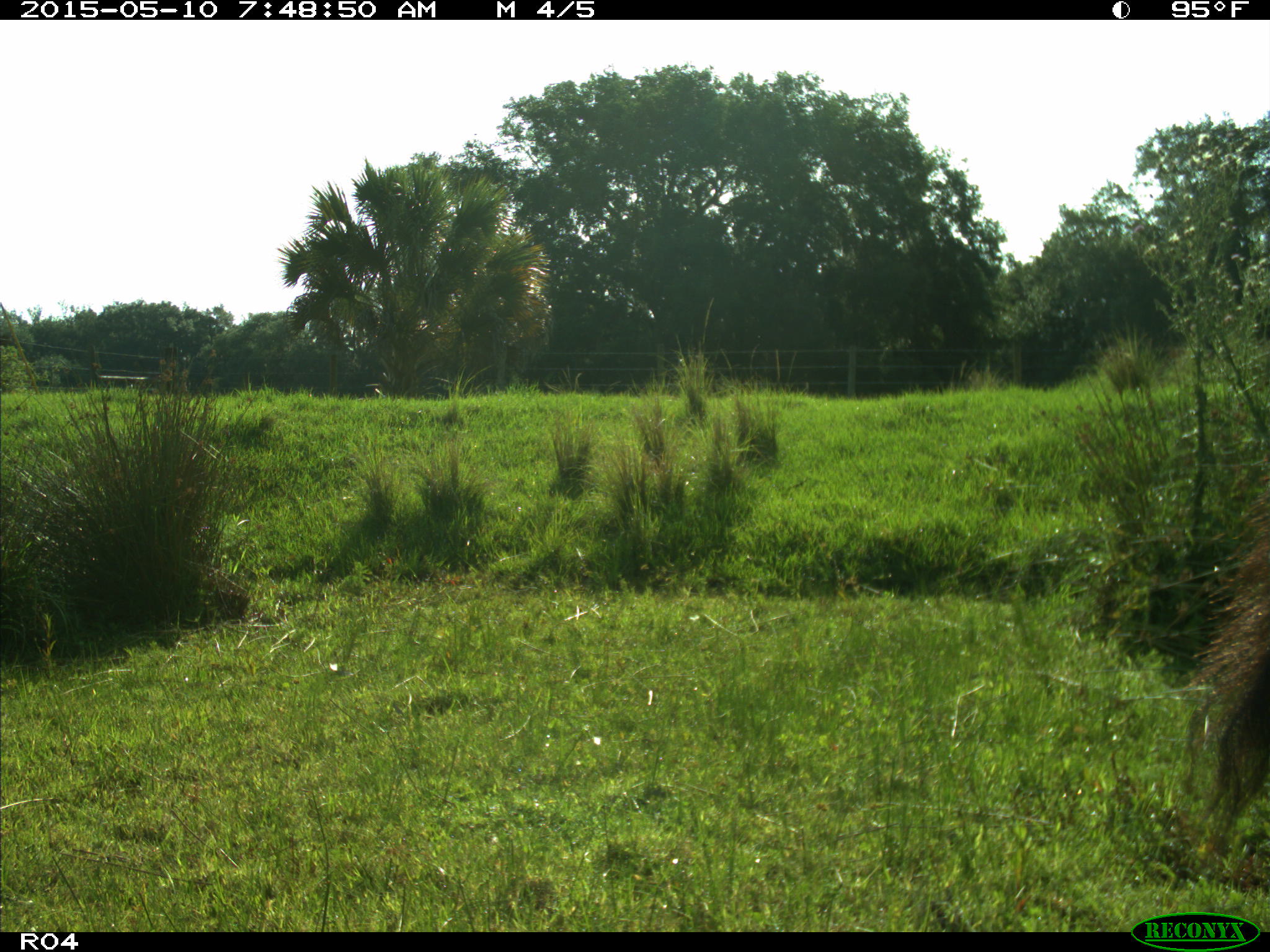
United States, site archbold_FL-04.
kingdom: Animalia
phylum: Chordata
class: Mammalia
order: Artiodactyla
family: Bovidae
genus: Bos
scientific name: Bos taurus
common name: domestic cow